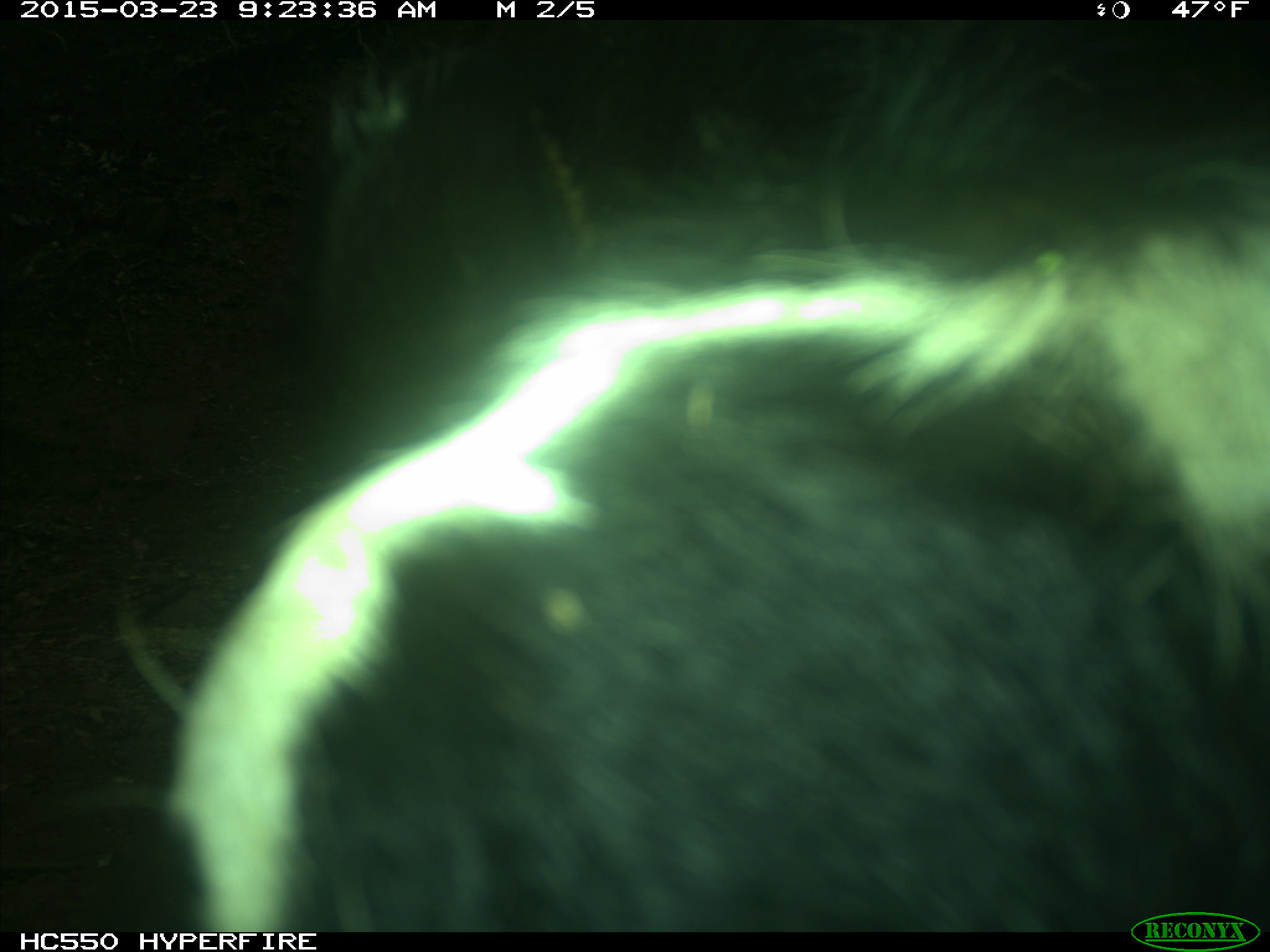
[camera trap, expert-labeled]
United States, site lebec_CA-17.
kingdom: Animalia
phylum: Chordata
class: Mammalia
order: Artiodactyla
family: Bovidae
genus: Bos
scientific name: Bos taurus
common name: domestic cow